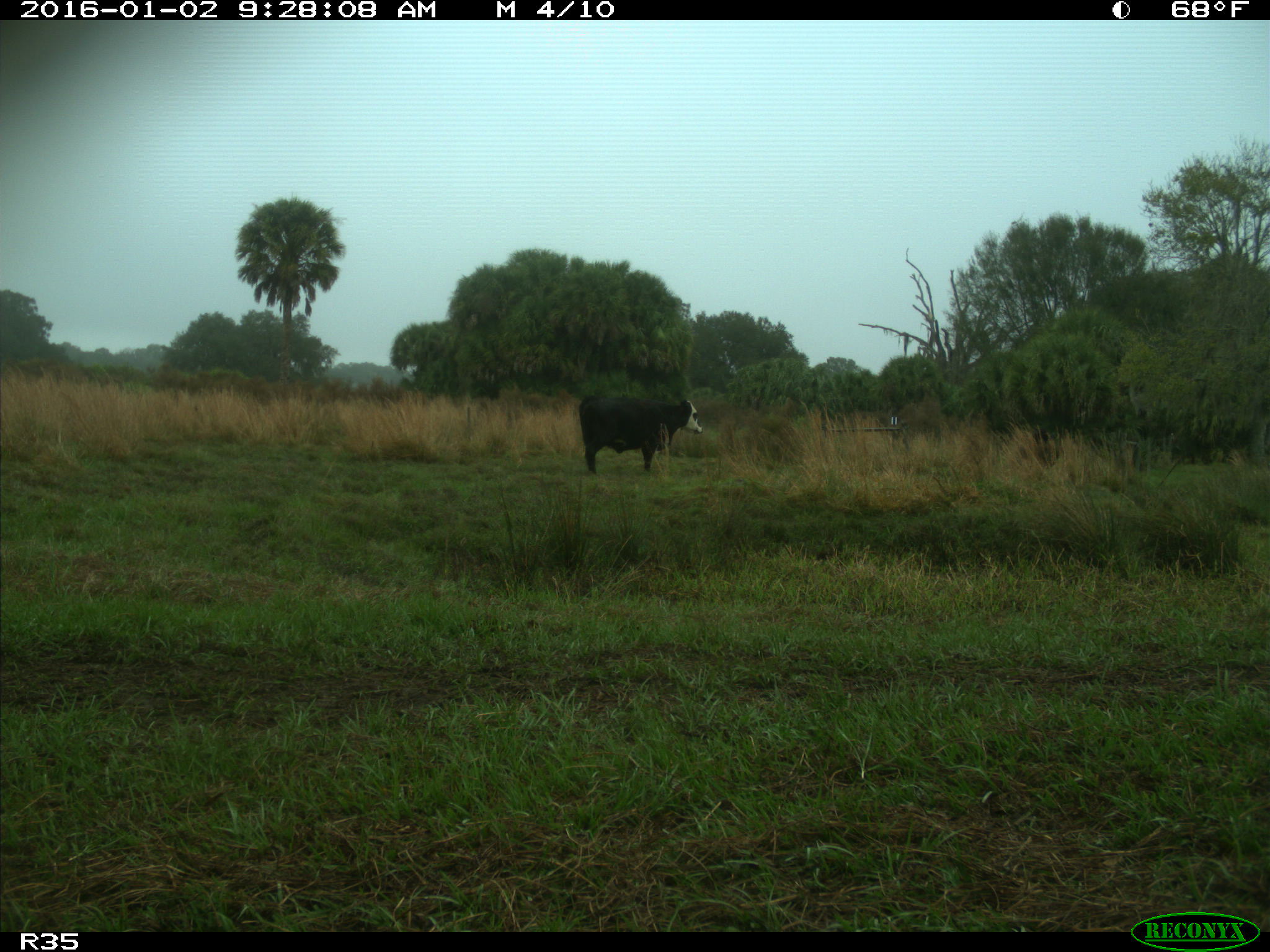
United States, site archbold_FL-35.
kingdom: Animalia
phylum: Chordata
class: Mammalia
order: Artiodactyla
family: Bovidae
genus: Bos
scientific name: Bos taurus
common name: domestic cow